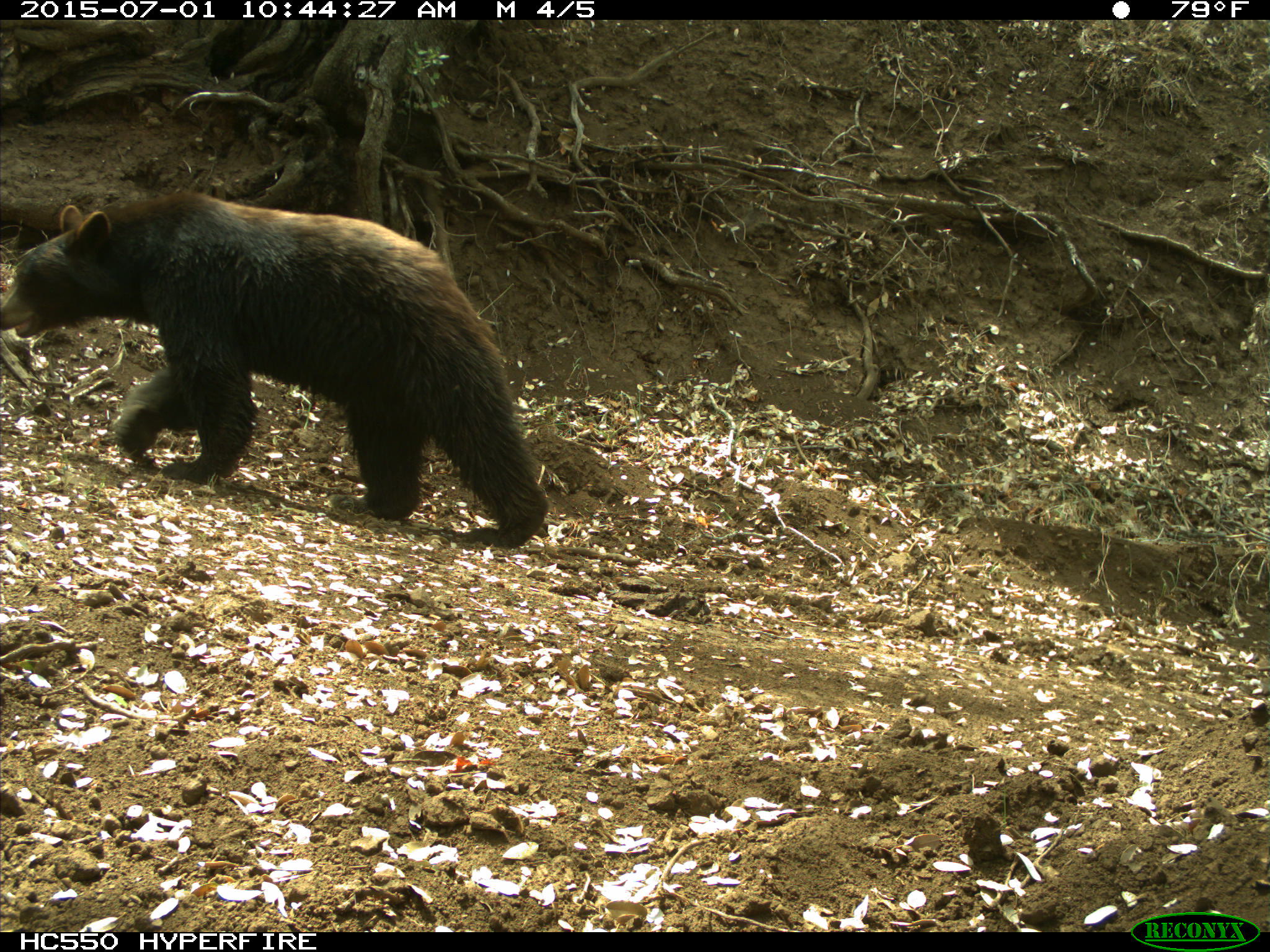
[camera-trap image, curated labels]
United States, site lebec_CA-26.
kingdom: Animalia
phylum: Chordata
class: Mammalia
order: Carnivora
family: Ursidae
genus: Ursus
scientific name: Ursus americanus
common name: american black bear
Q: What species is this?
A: Ursus americanus (american black bear).